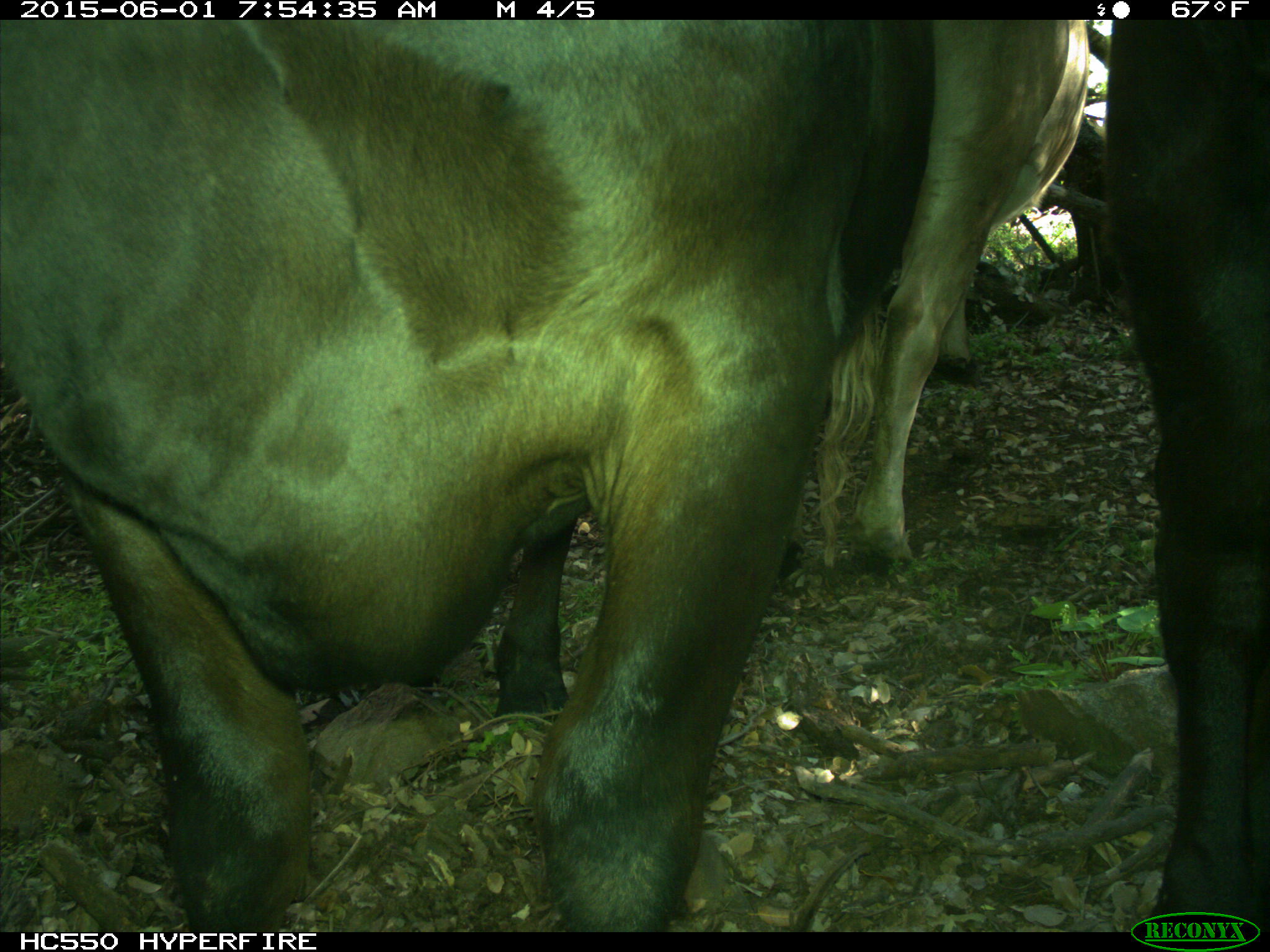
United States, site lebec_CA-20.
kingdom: Animalia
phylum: Chordata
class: Mammalia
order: Artiodactyla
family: Bovidae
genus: Bos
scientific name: Bos taurus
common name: domestic cow